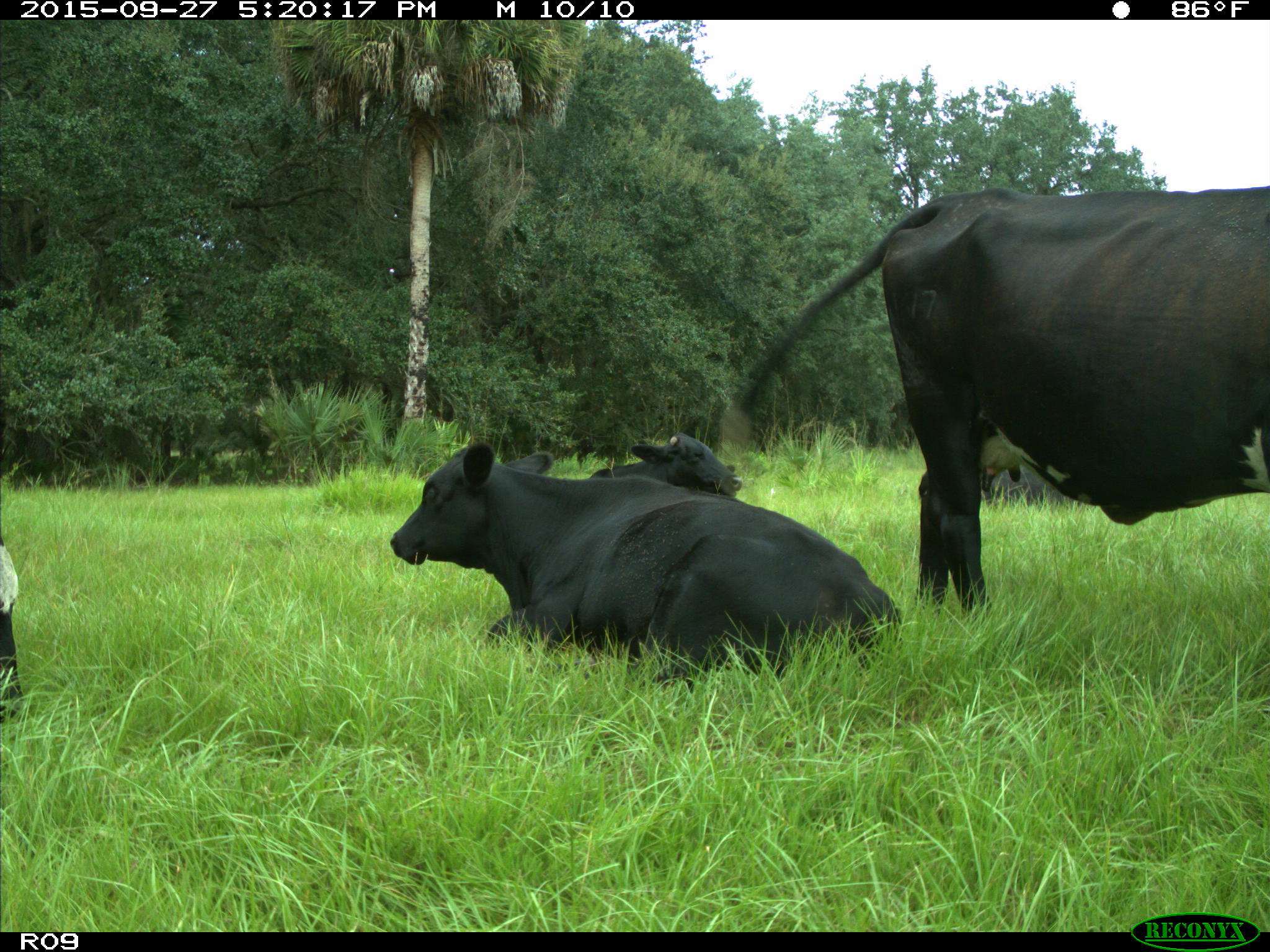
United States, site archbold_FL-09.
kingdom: Animalia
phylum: Chordata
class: Mammalia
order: Artiodactyla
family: Bovidae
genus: Bos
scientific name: Bos taurus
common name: domestic cow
Bos taurus (domestic cow).